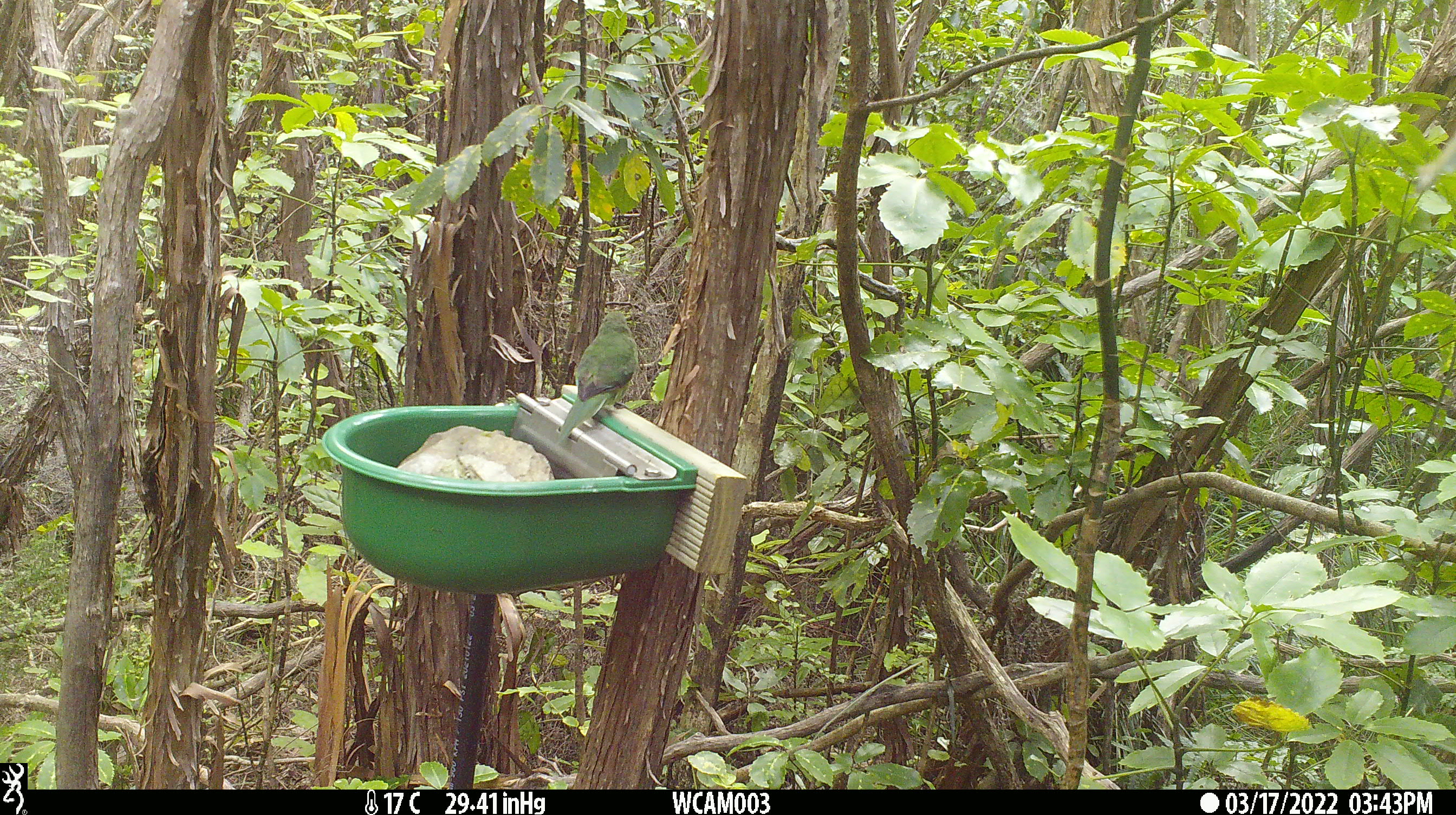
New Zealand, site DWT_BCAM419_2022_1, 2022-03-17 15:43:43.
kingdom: Animalia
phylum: Chordata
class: Aves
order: Psittaciformes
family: Psittaculidae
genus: Cyanoramphus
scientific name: Cyanoramphus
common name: parakeet